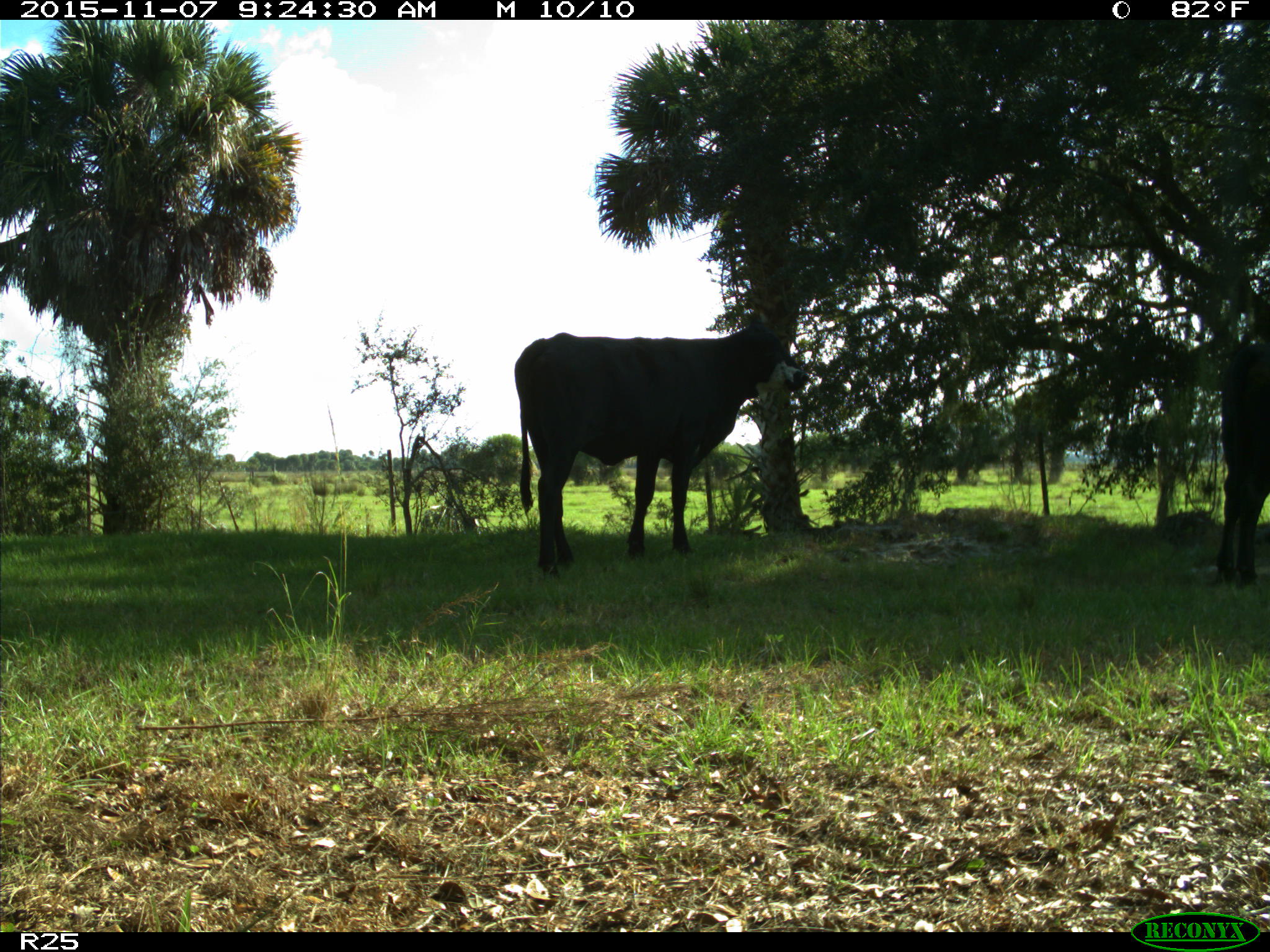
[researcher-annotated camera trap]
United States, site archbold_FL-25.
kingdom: Animalia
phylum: Chordata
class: Mammalia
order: Artiodactyla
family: Bovidae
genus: Bos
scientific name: Bos taurus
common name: domestic cow